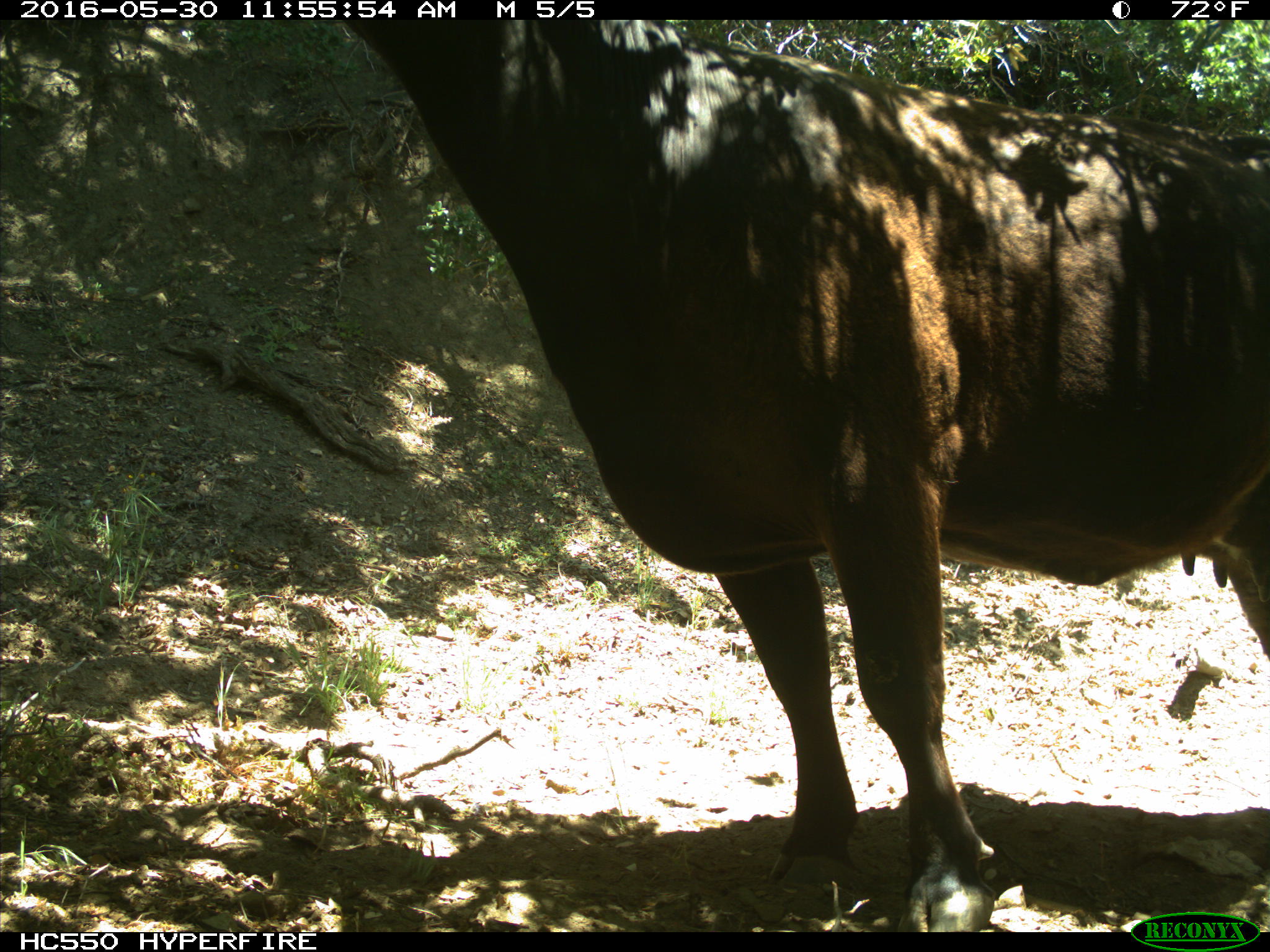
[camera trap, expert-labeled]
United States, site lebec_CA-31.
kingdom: Animalia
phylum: Chordata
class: Mammalia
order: Artiodactyla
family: Bovidae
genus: Bos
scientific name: Bos taurus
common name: domestic cow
Bos taurus (domestic cow).